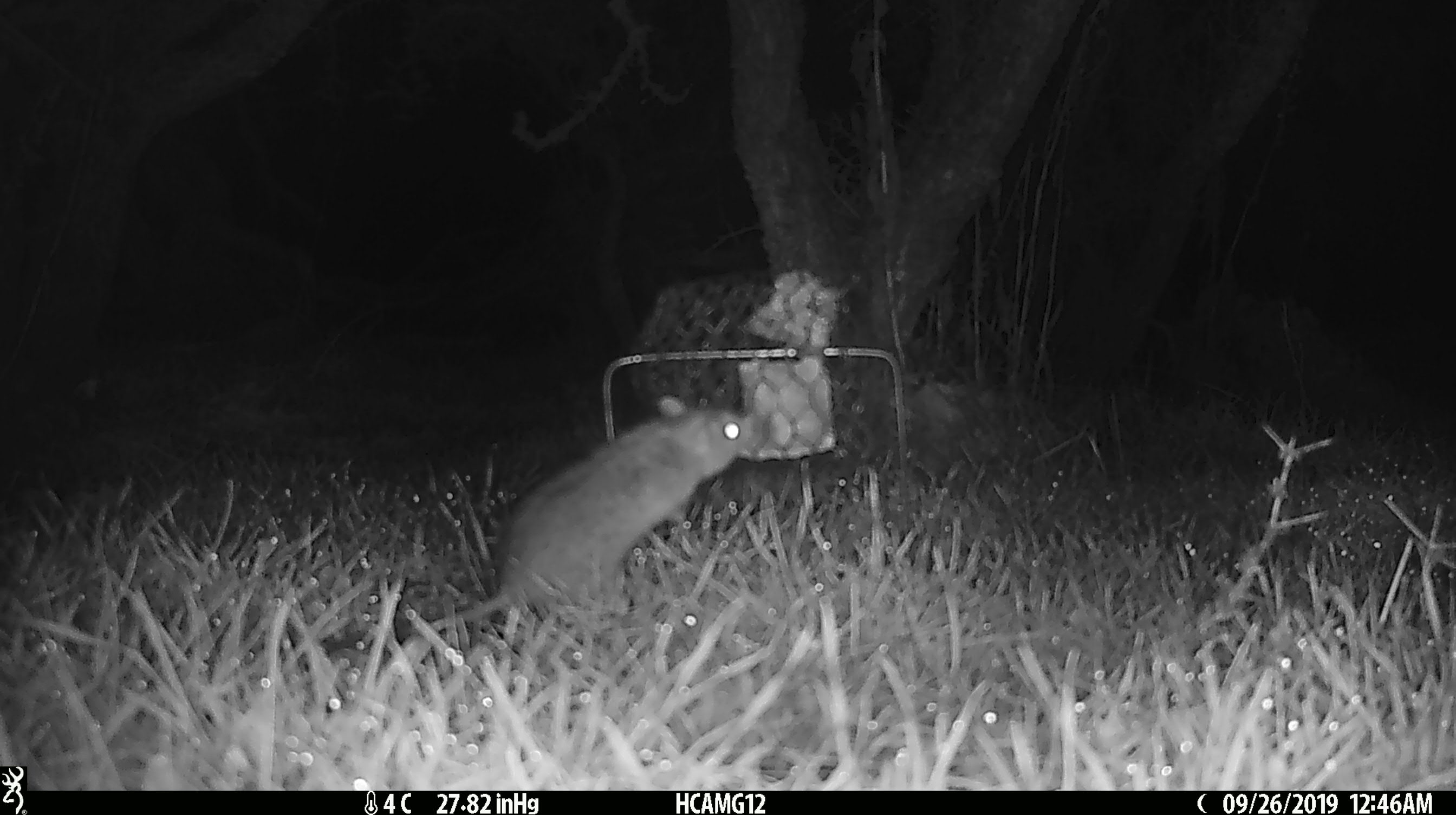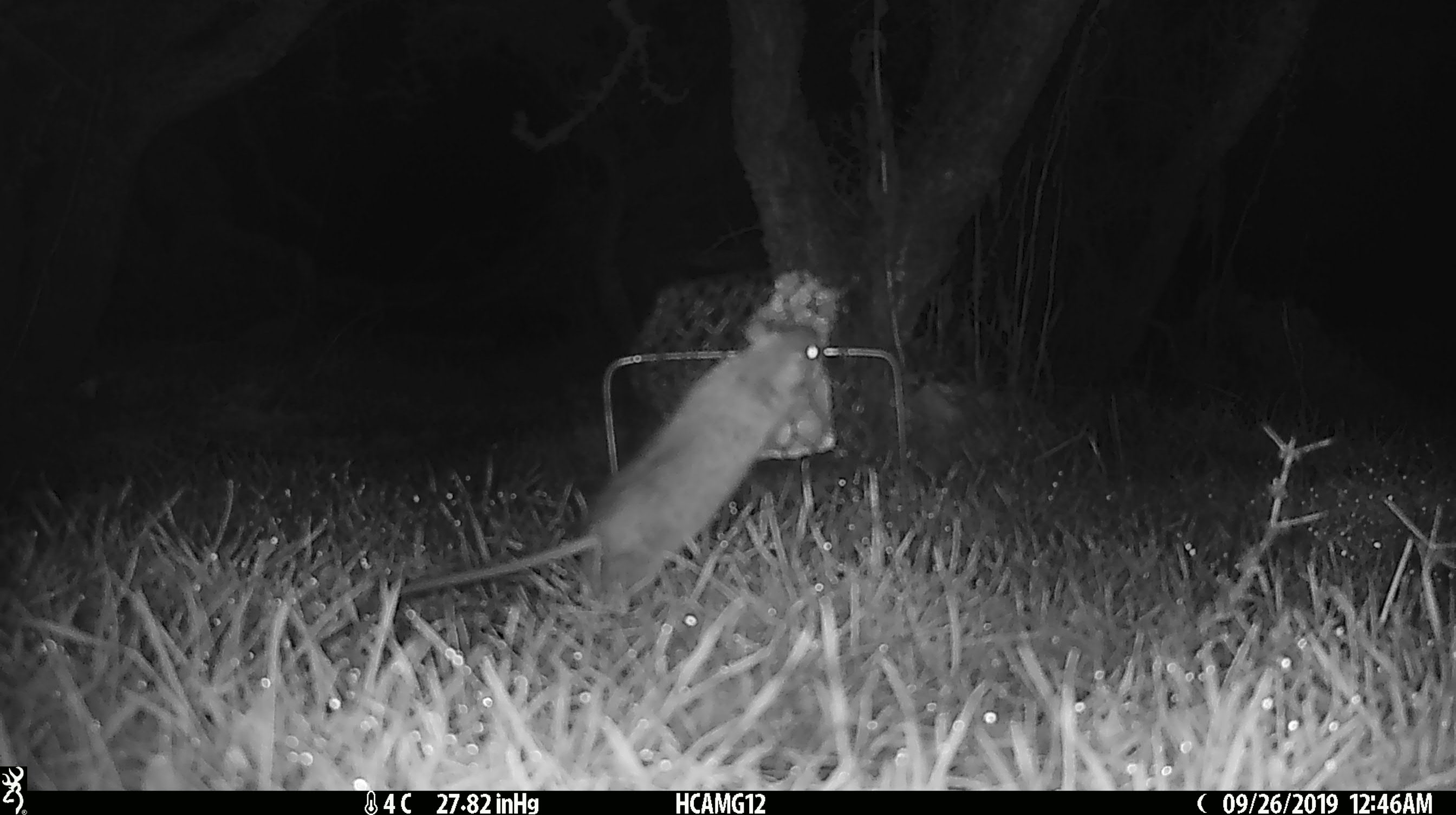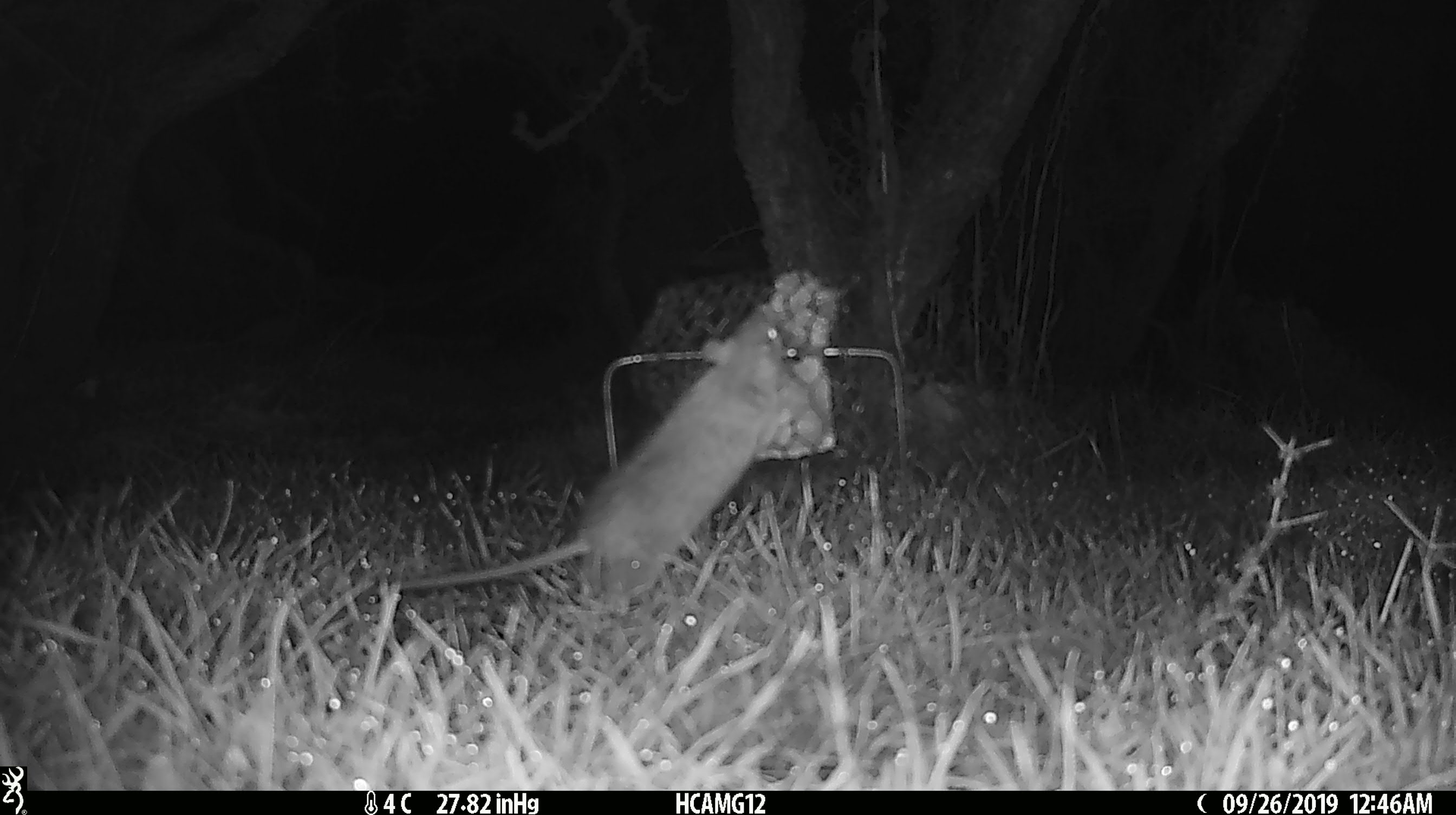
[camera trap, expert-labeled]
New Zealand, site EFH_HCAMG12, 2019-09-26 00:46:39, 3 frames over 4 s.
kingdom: Animalia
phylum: Chordata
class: Mammalia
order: Rodentia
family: Muridae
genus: Mus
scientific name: Mus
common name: mouse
Mouse (Mus).